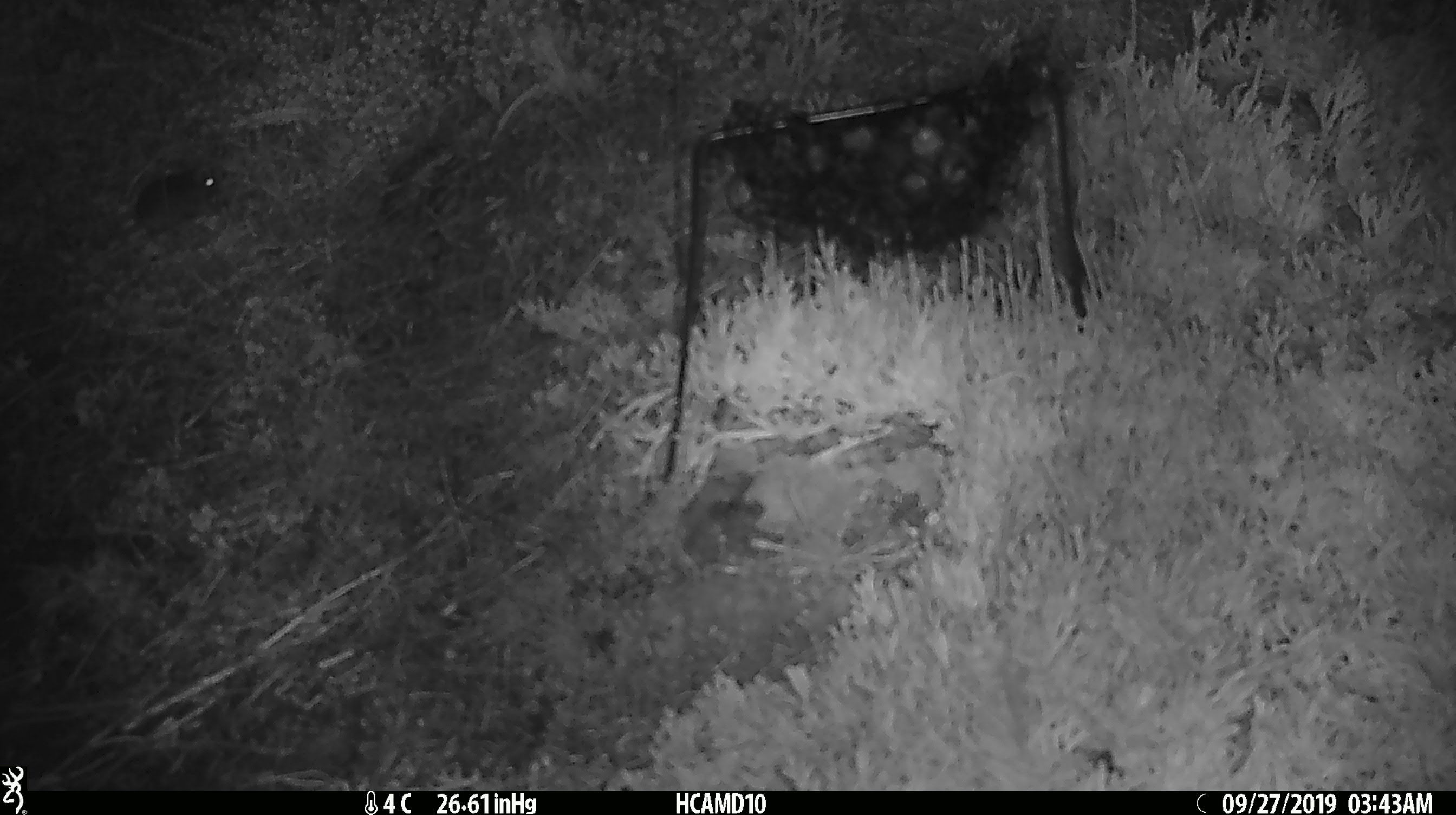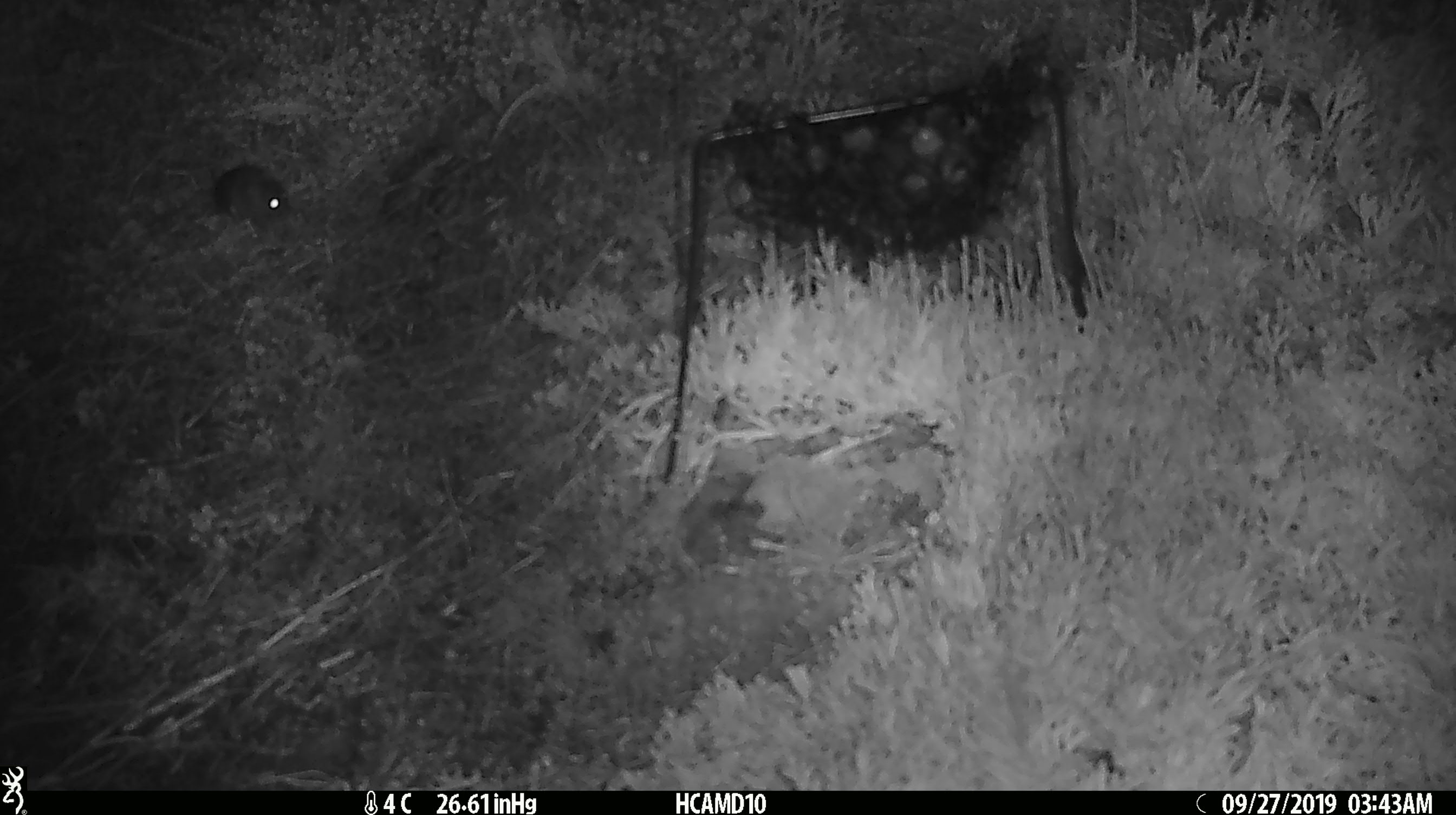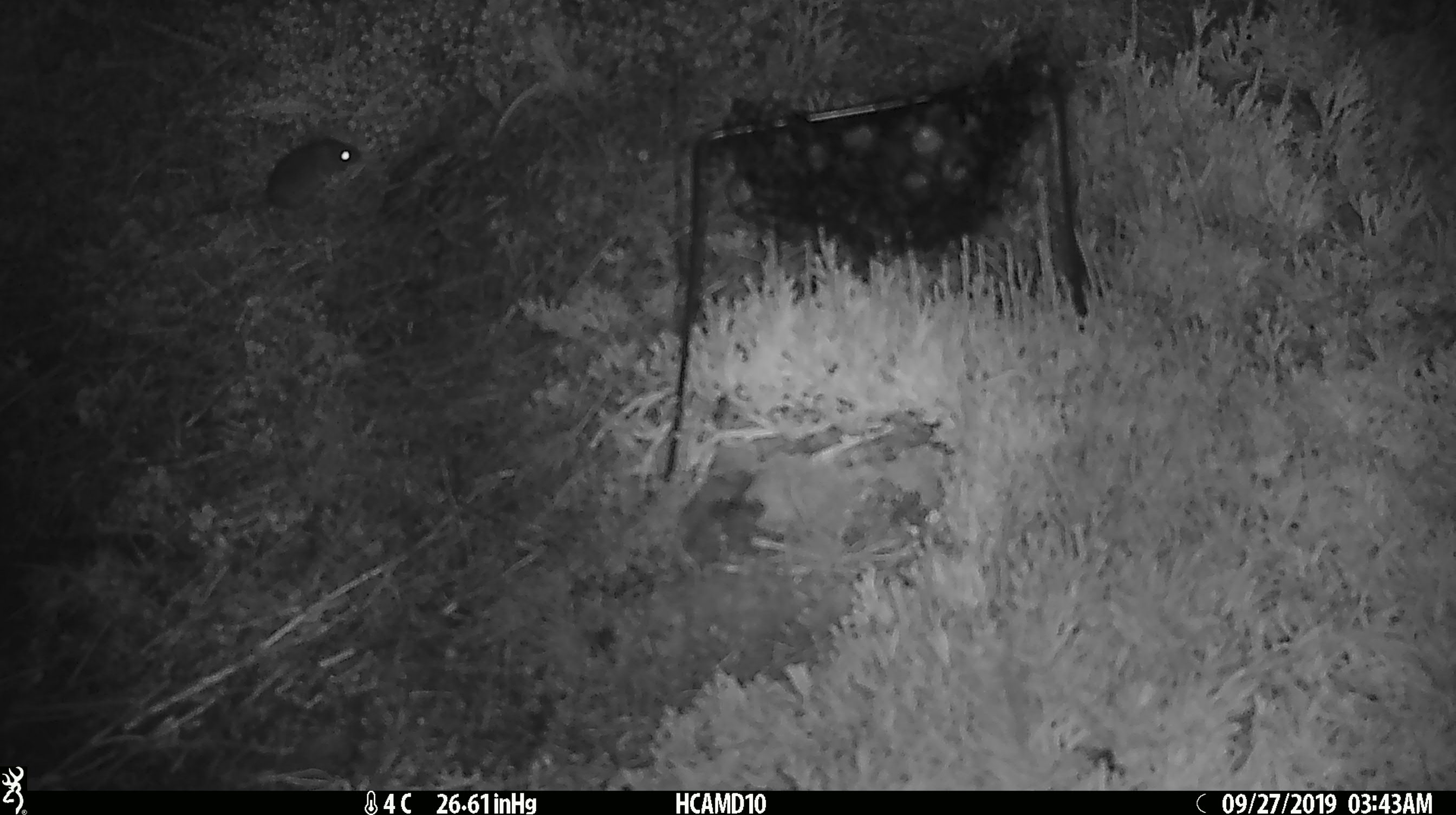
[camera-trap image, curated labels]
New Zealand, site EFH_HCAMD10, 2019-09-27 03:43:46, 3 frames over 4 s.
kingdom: Animalia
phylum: Chordata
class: Mammalia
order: Rodentia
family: Muridae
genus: Mus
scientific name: Mus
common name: mouse